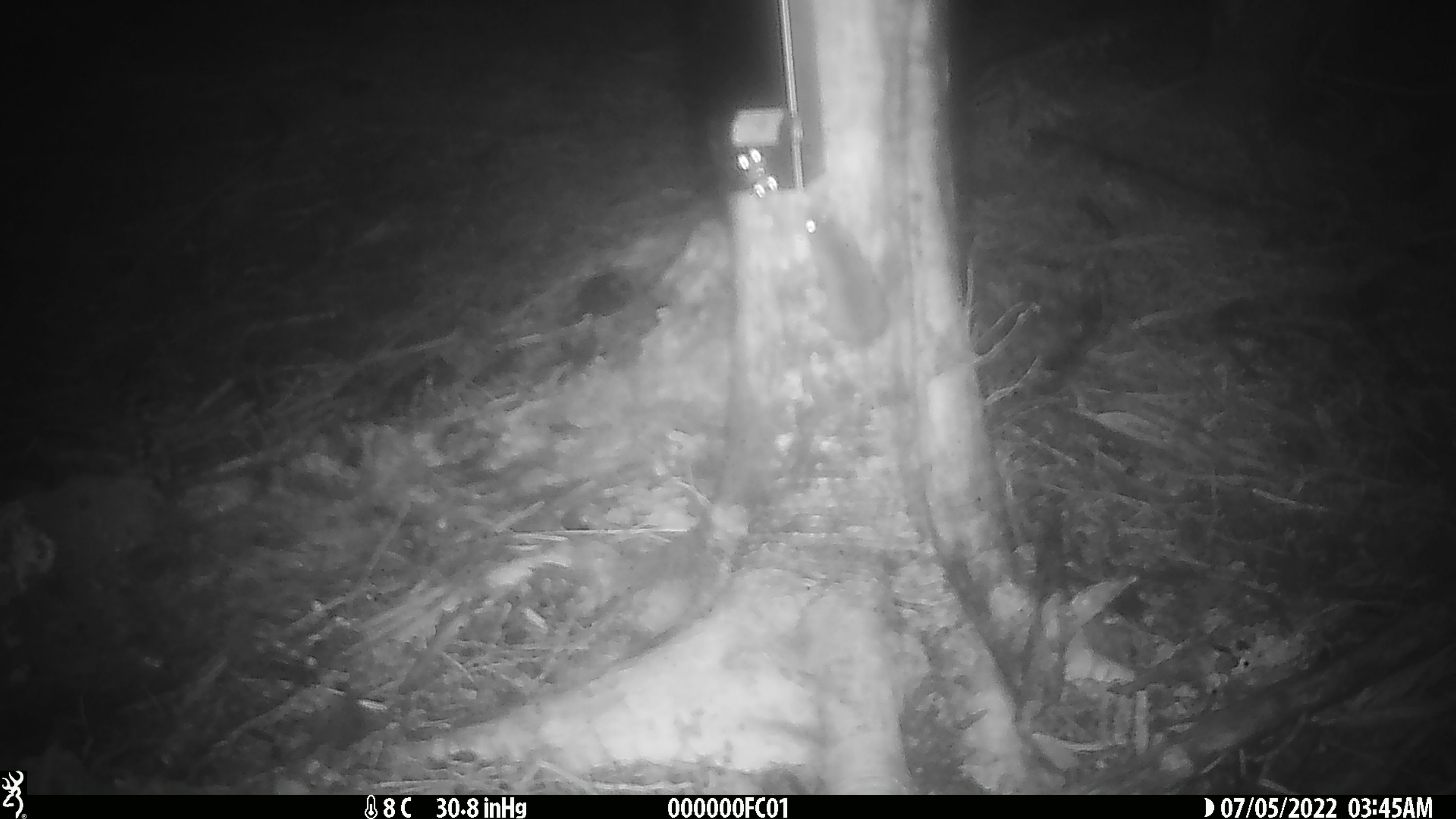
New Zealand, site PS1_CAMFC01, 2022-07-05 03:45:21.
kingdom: Animalia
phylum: Chordata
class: Mammalia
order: Rodentia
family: Muridae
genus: Mus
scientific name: Mus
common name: mouse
Mouse (Mus).